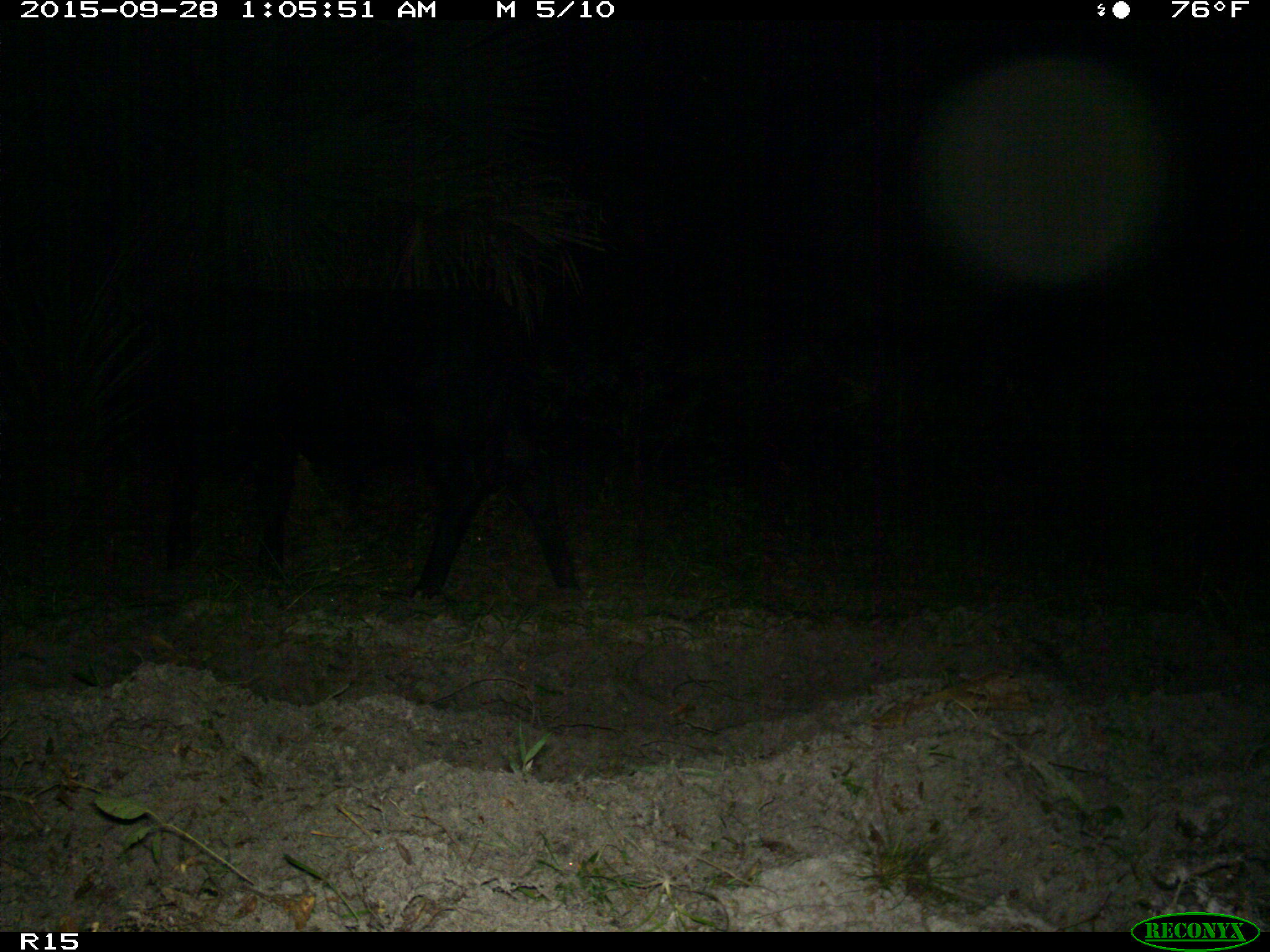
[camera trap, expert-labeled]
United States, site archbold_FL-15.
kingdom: Animalia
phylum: Chordata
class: Mammalia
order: Artiodactyla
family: Bovidae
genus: Bos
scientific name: Bos taurus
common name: domestic cow